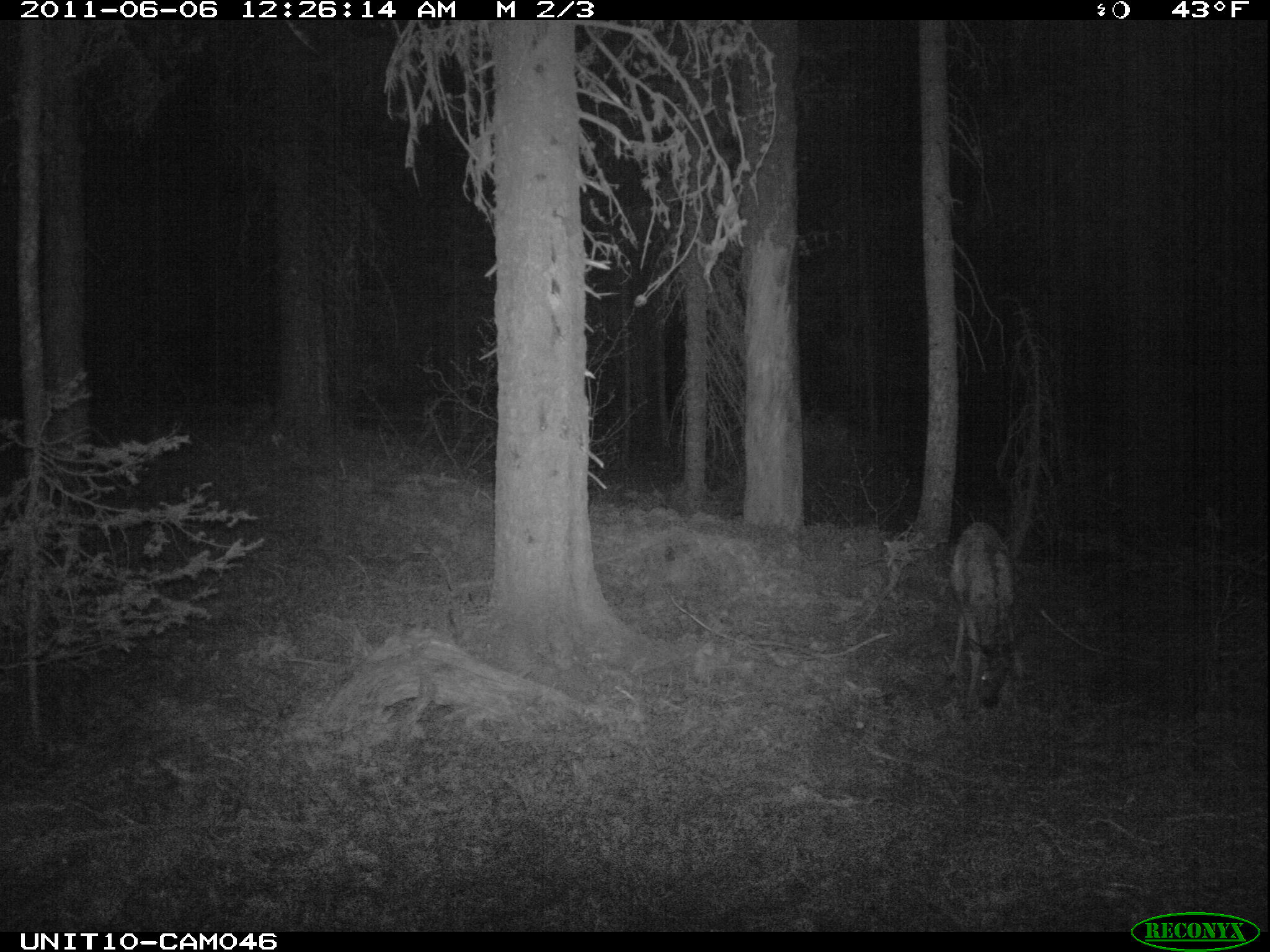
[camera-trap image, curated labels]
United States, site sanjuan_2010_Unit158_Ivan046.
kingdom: Animalia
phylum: Chordata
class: Mammalia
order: Artiodactyla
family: Cervidae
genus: Cervus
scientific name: Cervus elaphus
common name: red deer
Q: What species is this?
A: Cervus elaphus (red deer).